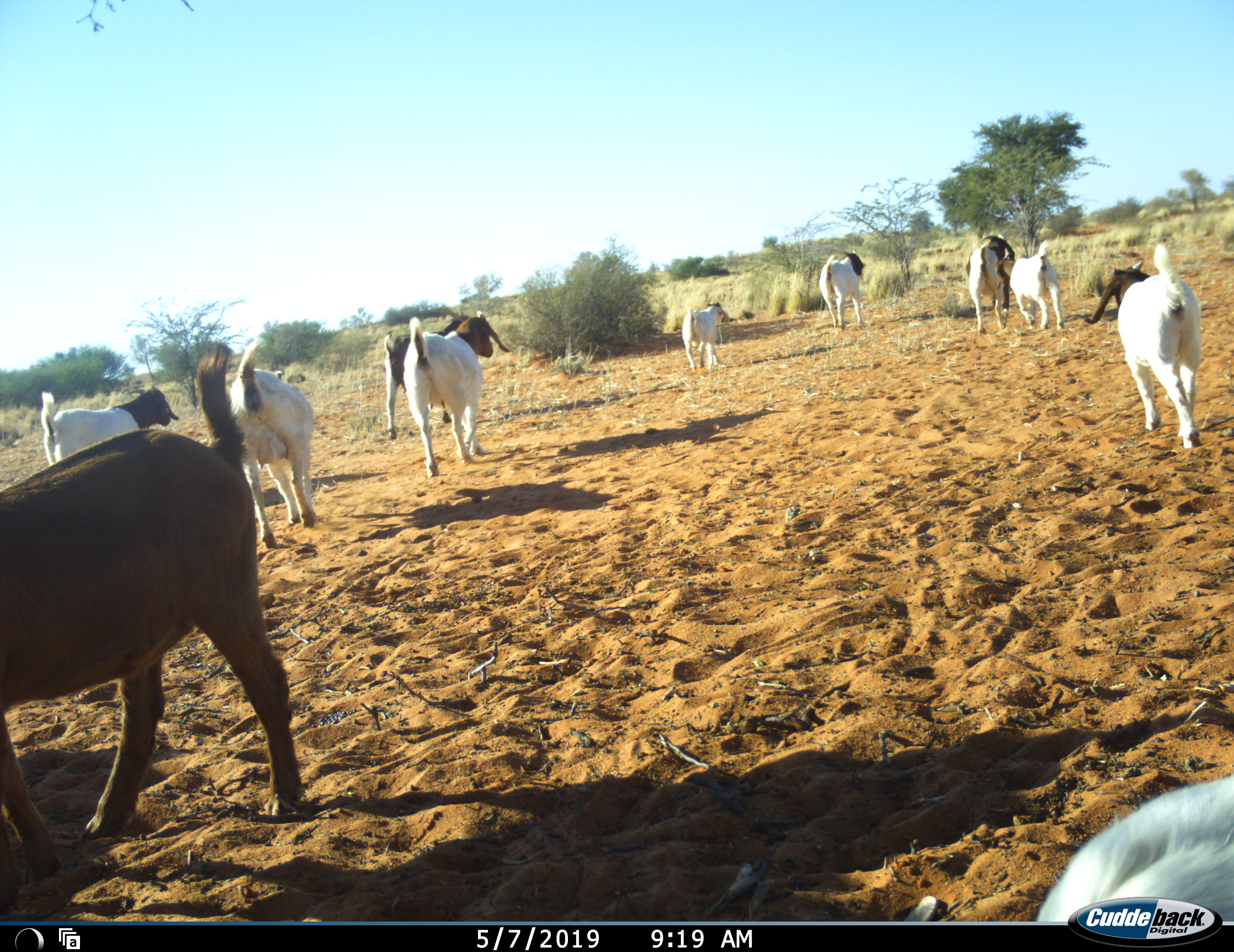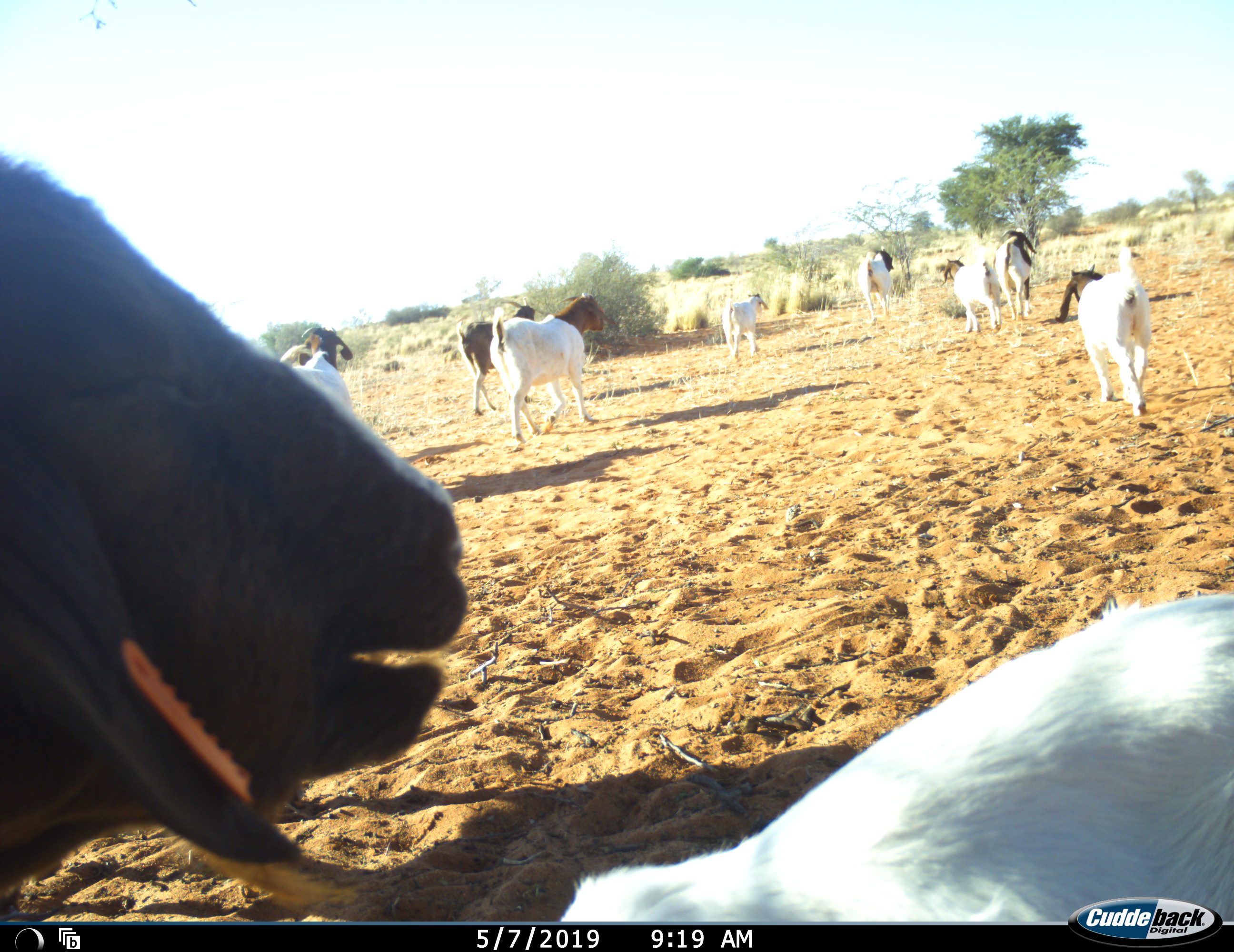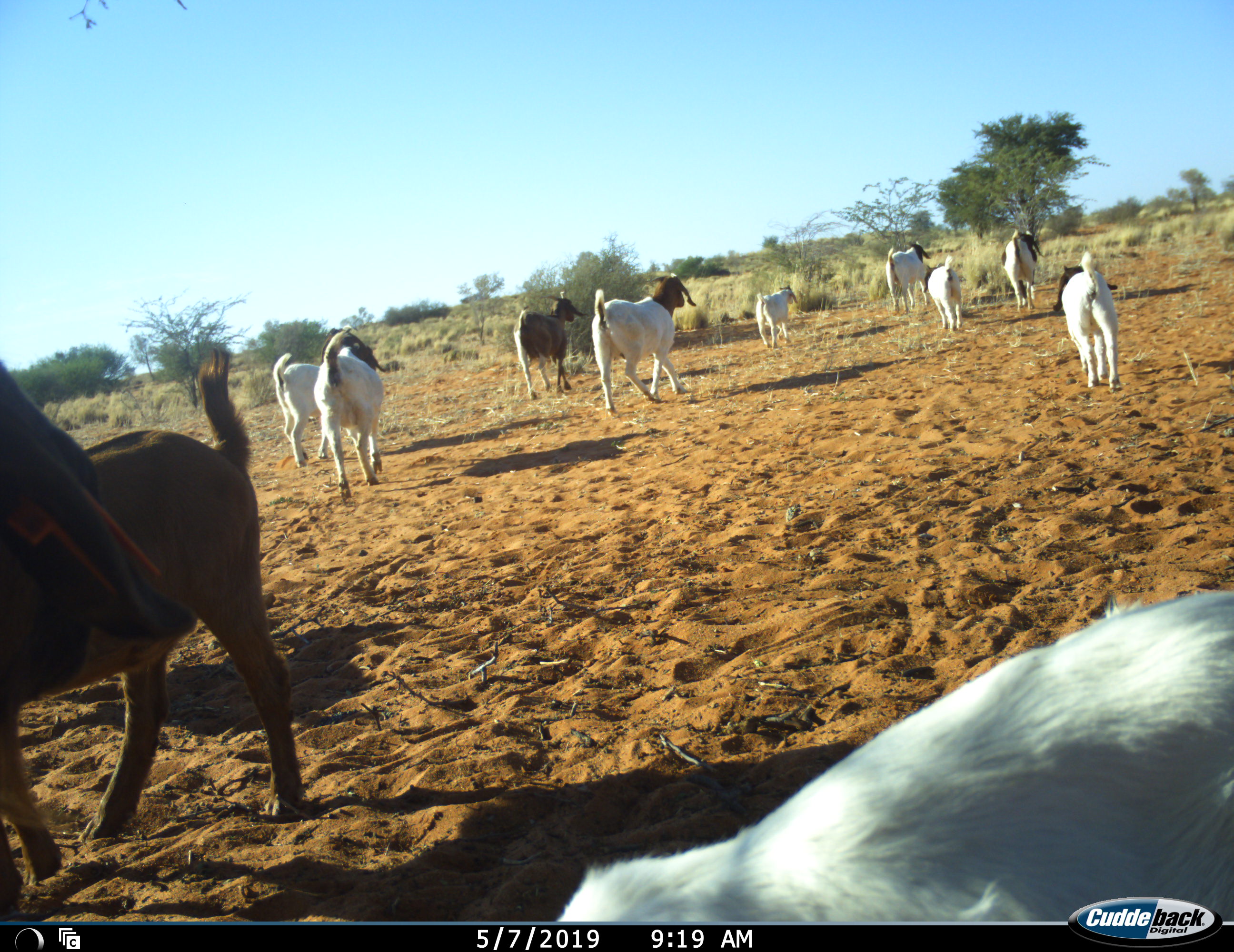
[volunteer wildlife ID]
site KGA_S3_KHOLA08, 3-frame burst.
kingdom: Animalia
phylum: Chordata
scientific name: Vertebrata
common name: domestic animal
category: domesticanimal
Domesticanimal (domestic animal) (Vertebrata), count 11-50. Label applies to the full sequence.